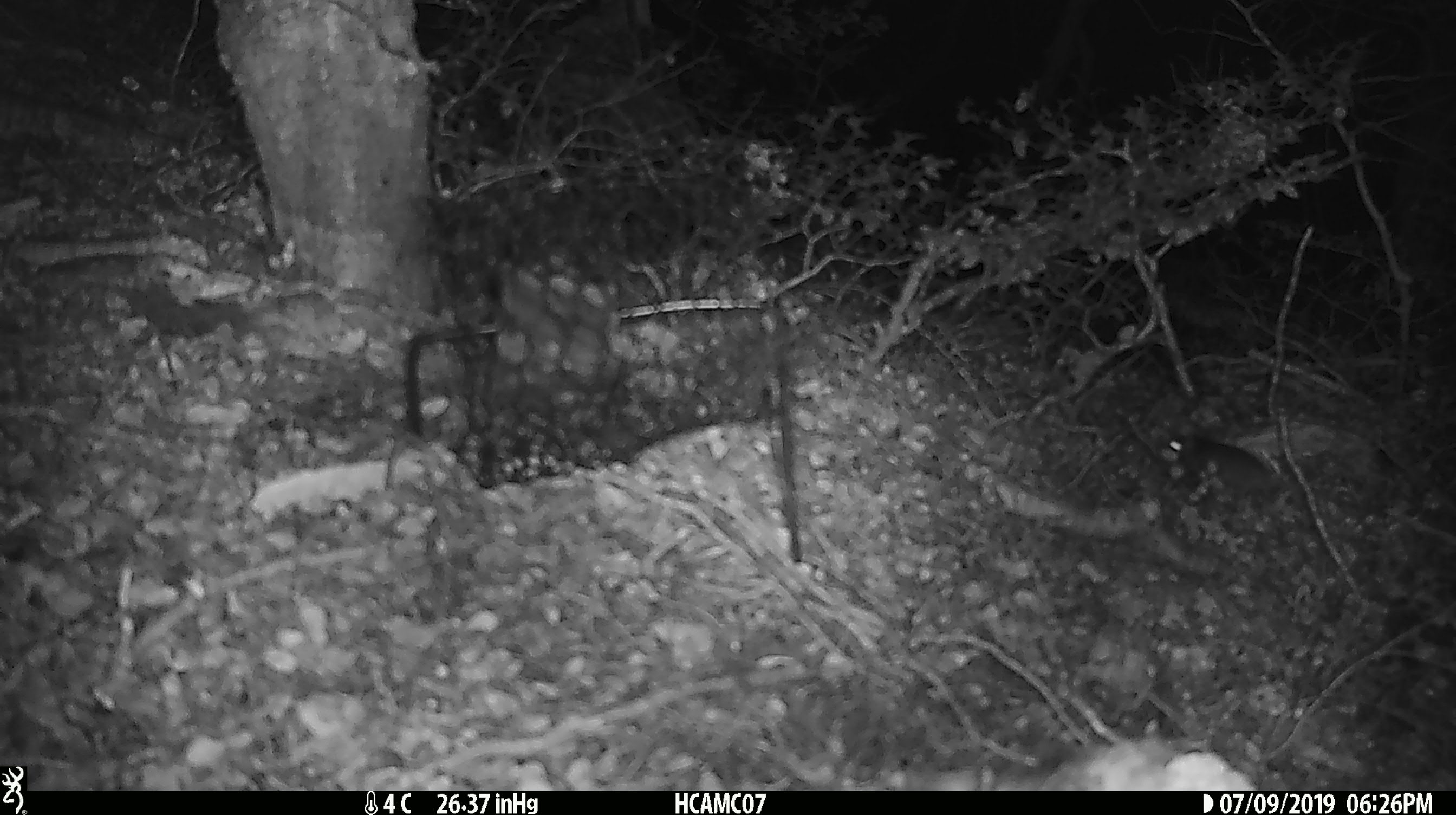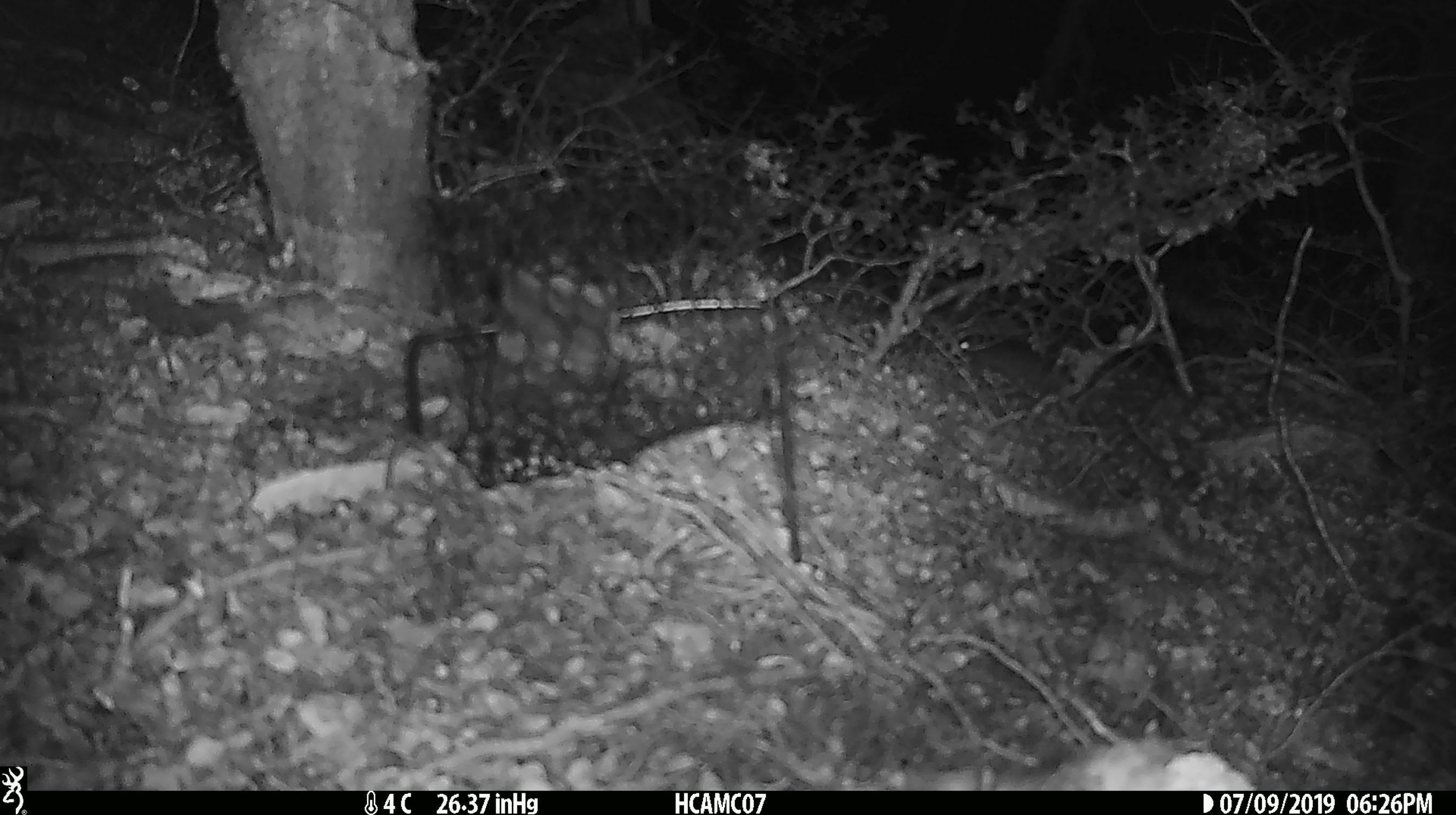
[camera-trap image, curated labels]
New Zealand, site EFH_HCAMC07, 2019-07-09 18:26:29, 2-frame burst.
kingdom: Animalia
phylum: Chordata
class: Mammalia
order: Rodentia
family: Muridae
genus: Mus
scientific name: Mus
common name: mouse